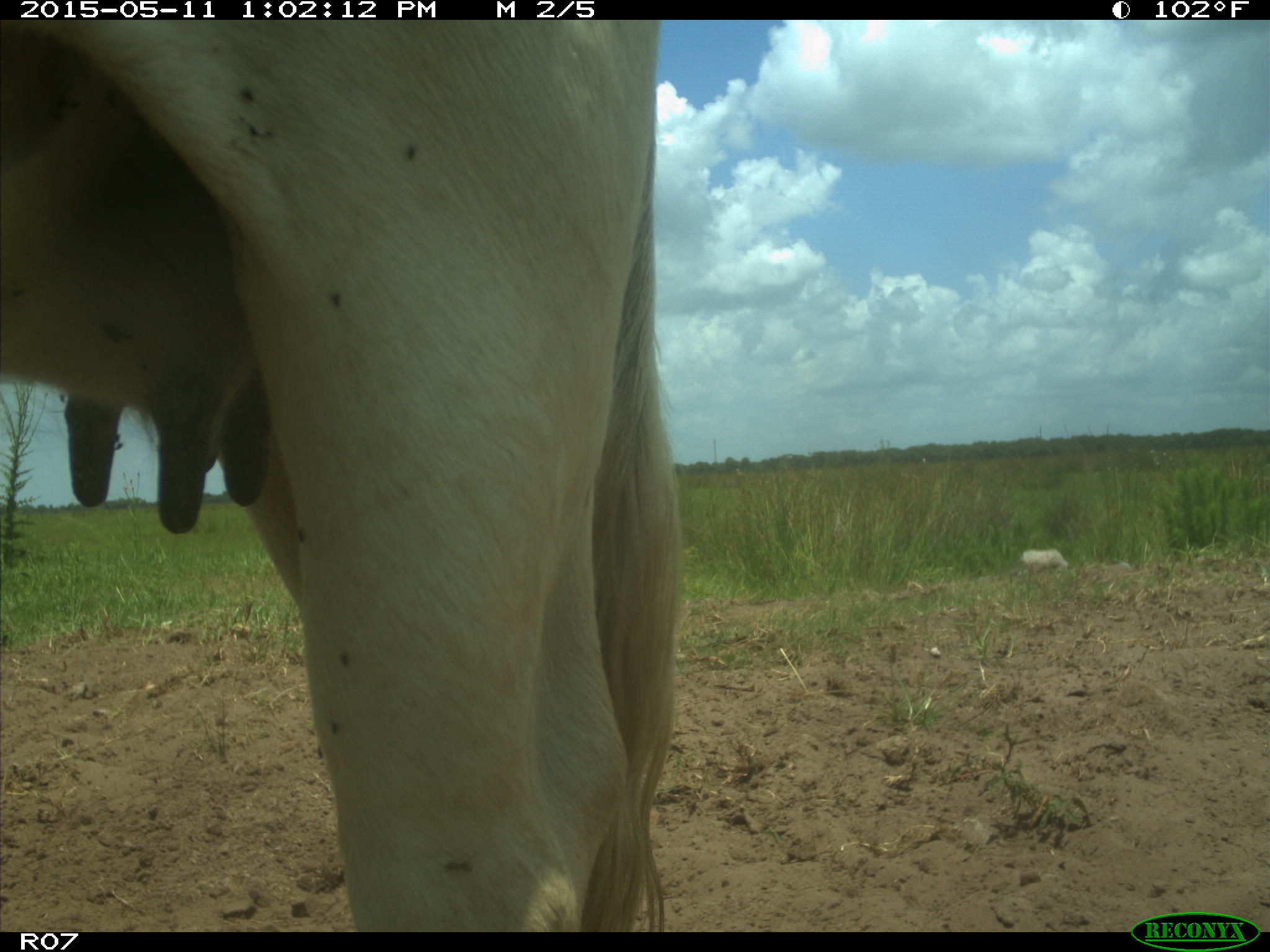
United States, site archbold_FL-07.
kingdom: Animalia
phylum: Chordata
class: Mammalia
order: Artiodactyla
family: Bovidae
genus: Bos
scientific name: Bos taurus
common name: domestic cow